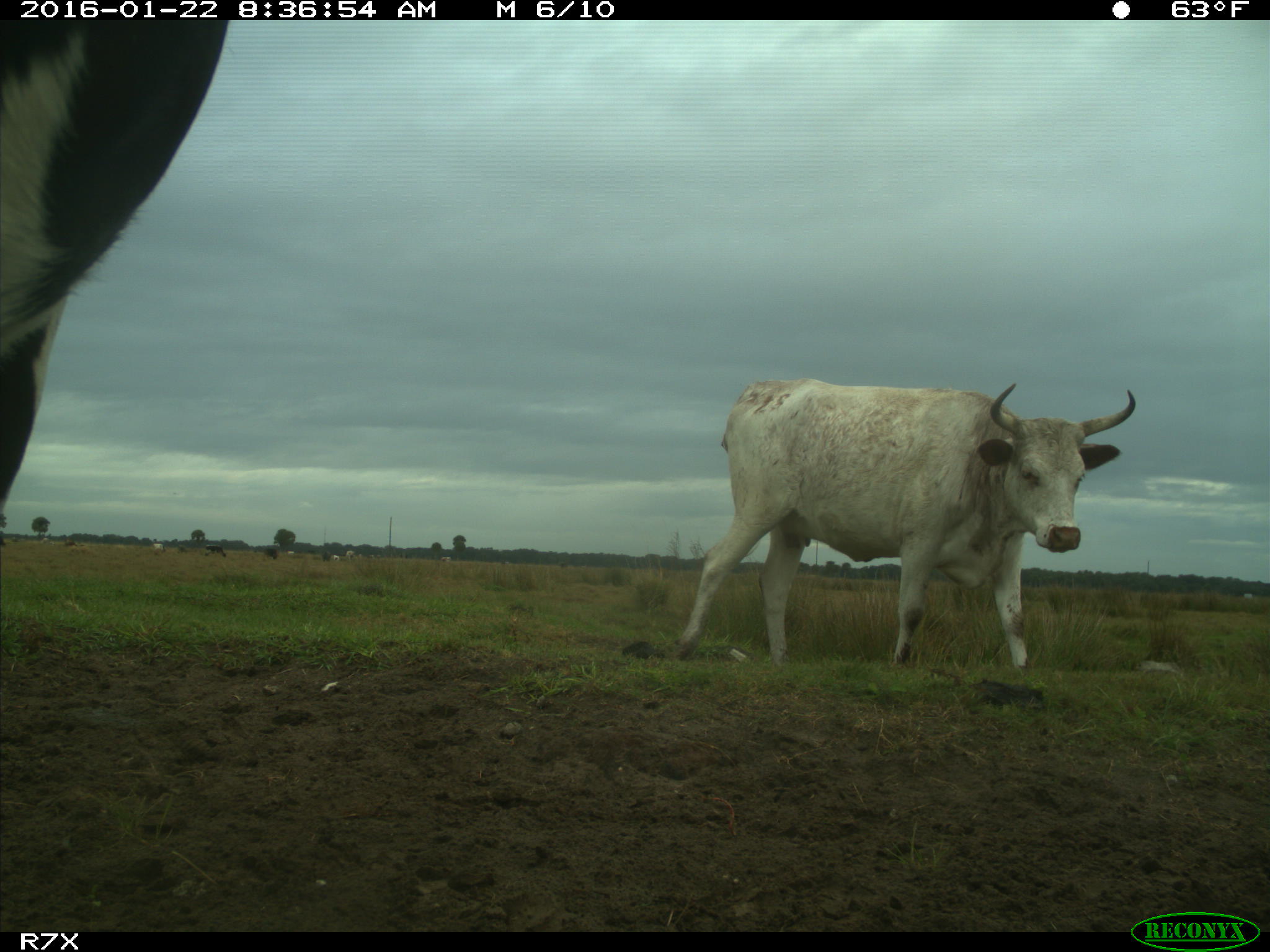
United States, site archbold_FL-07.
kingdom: Animalia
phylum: Chordata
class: Mammalia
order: Artiodactyla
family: Bovidae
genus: Bos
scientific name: Bos taurus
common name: domestic cow